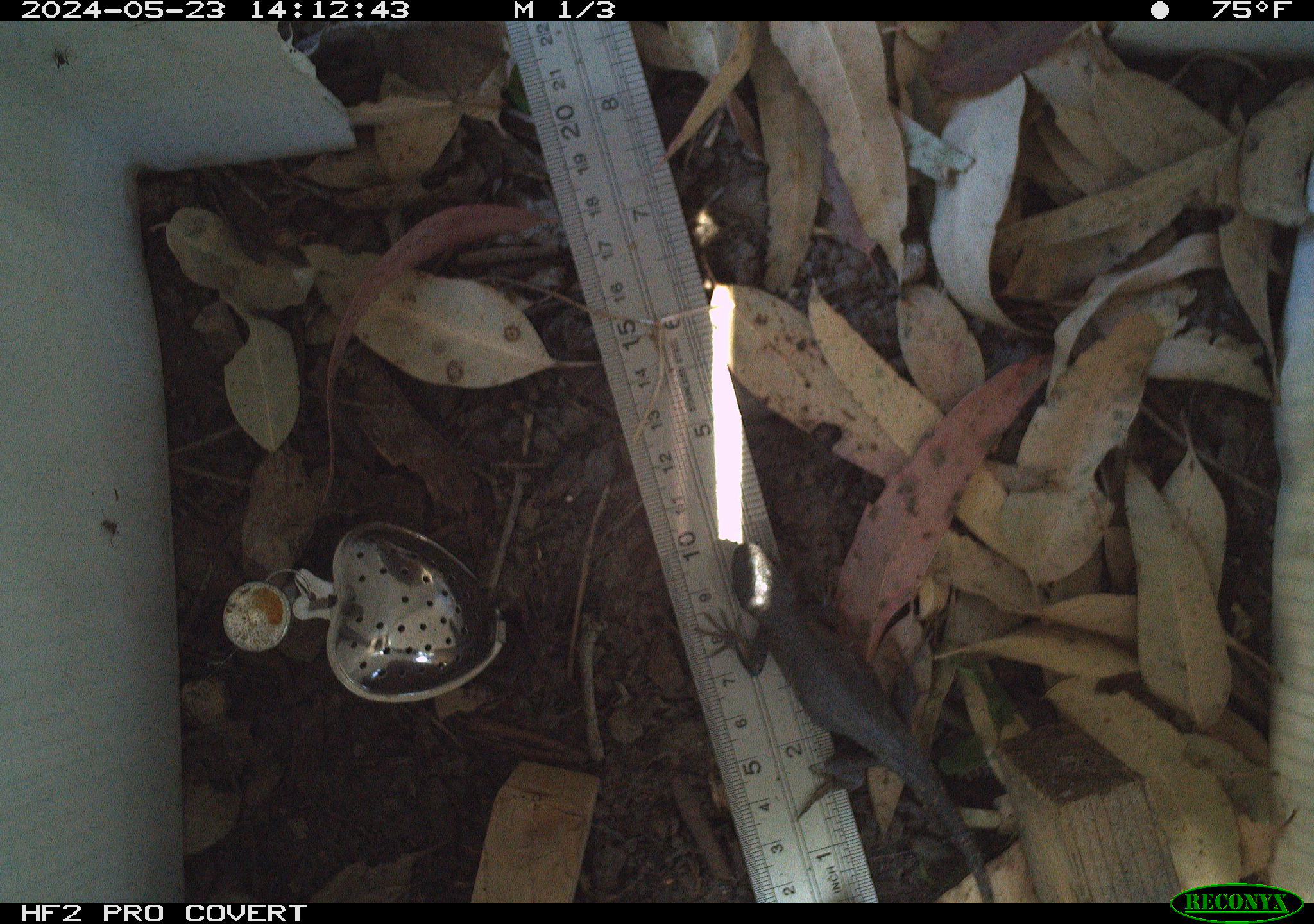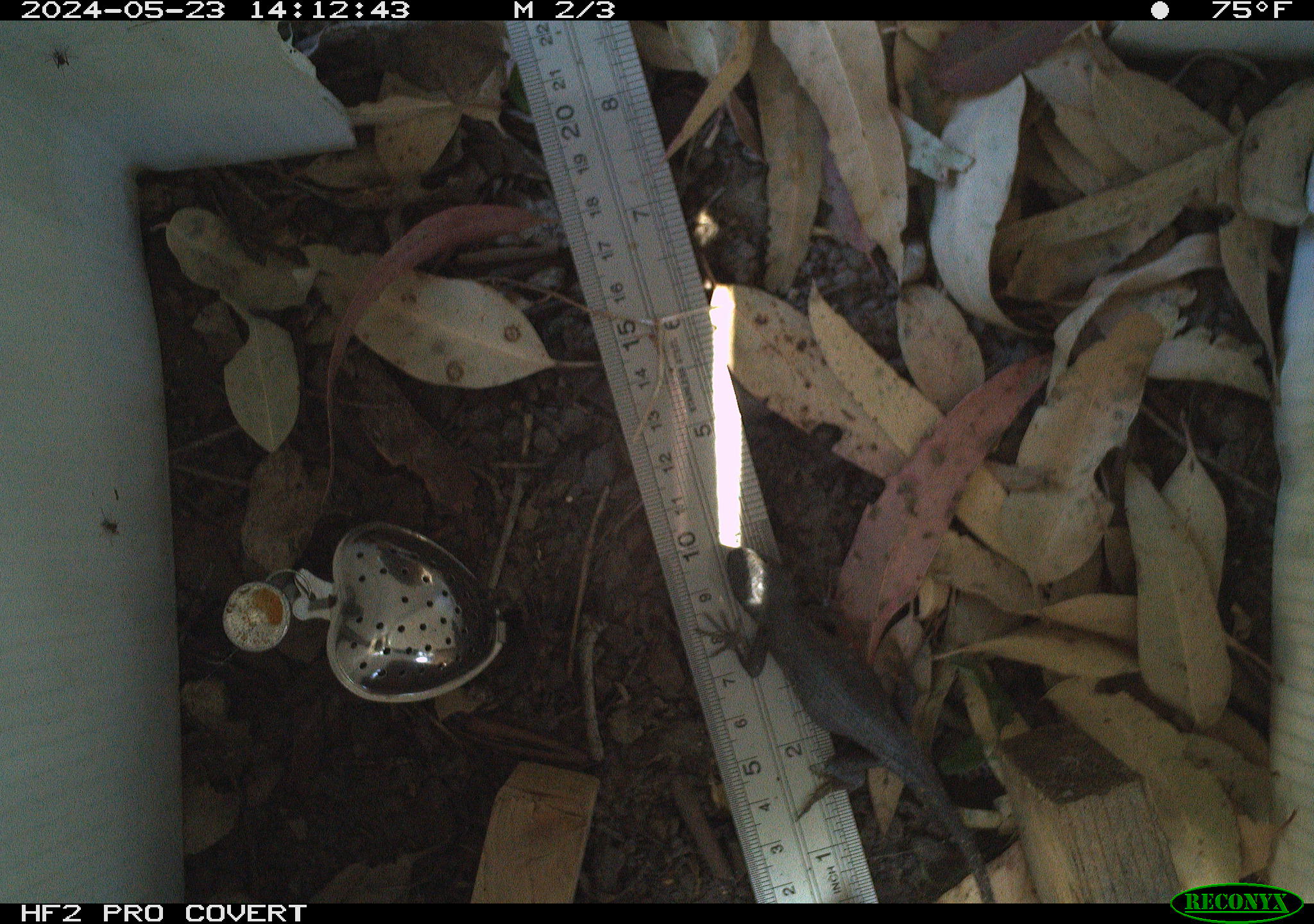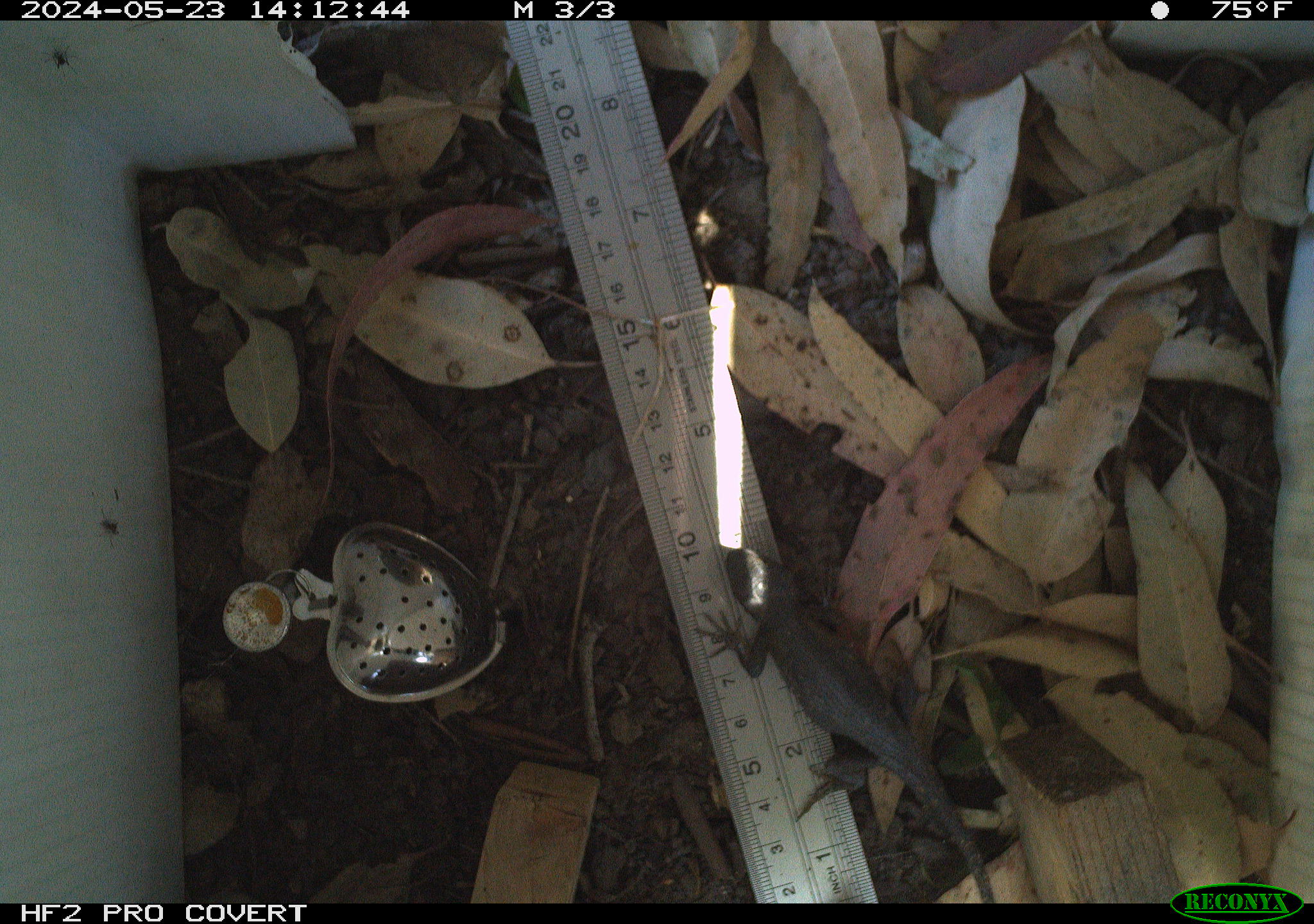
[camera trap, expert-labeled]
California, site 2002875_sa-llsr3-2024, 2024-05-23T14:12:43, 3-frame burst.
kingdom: Animalia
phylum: Chordata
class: Reptilia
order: Squamata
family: Phrynosomatidae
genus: Sceloporus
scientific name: Sceloporus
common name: spiny lizards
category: sceloporus species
Sceloporus species (spiny lizards) (Sceloporus).